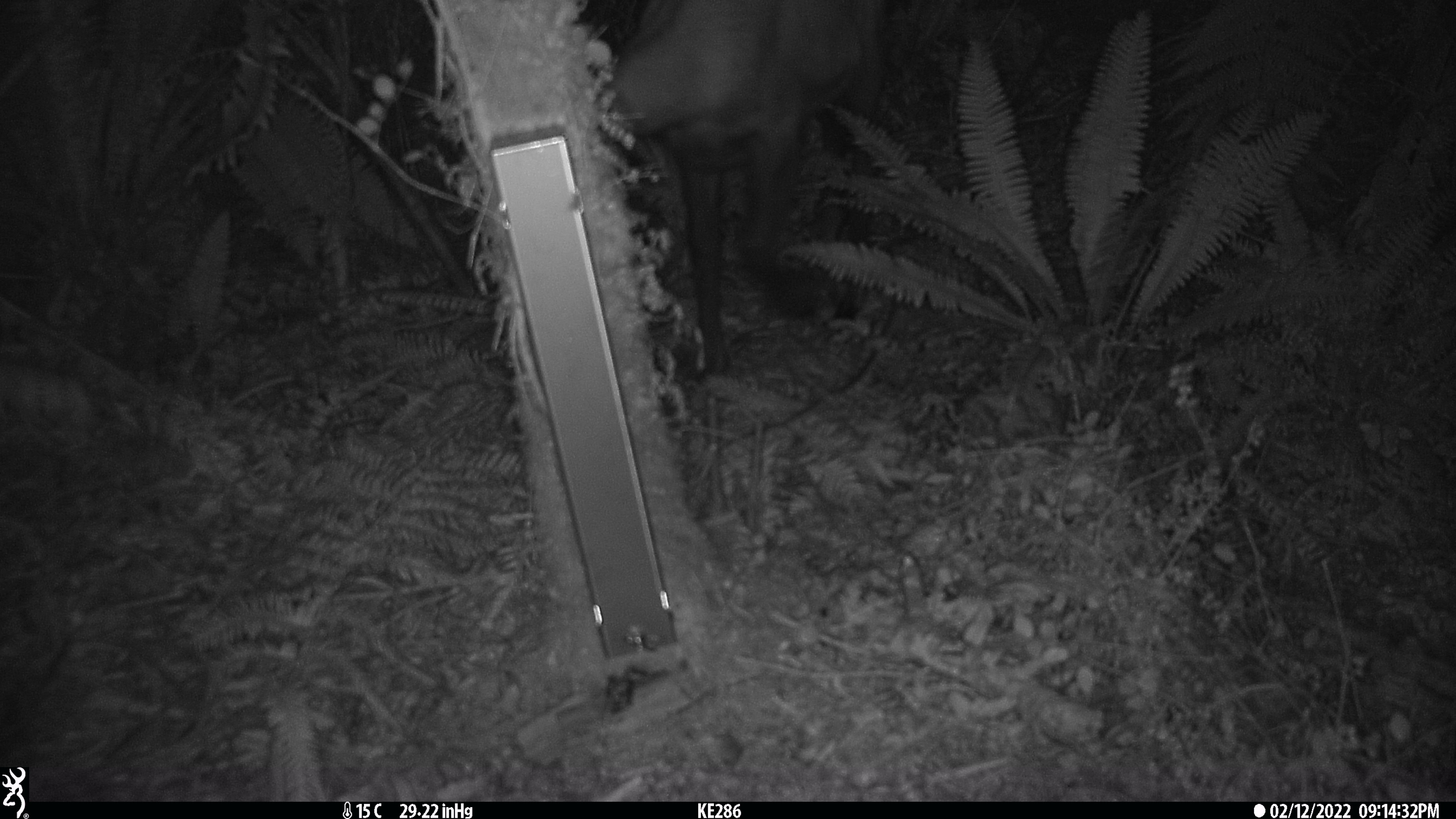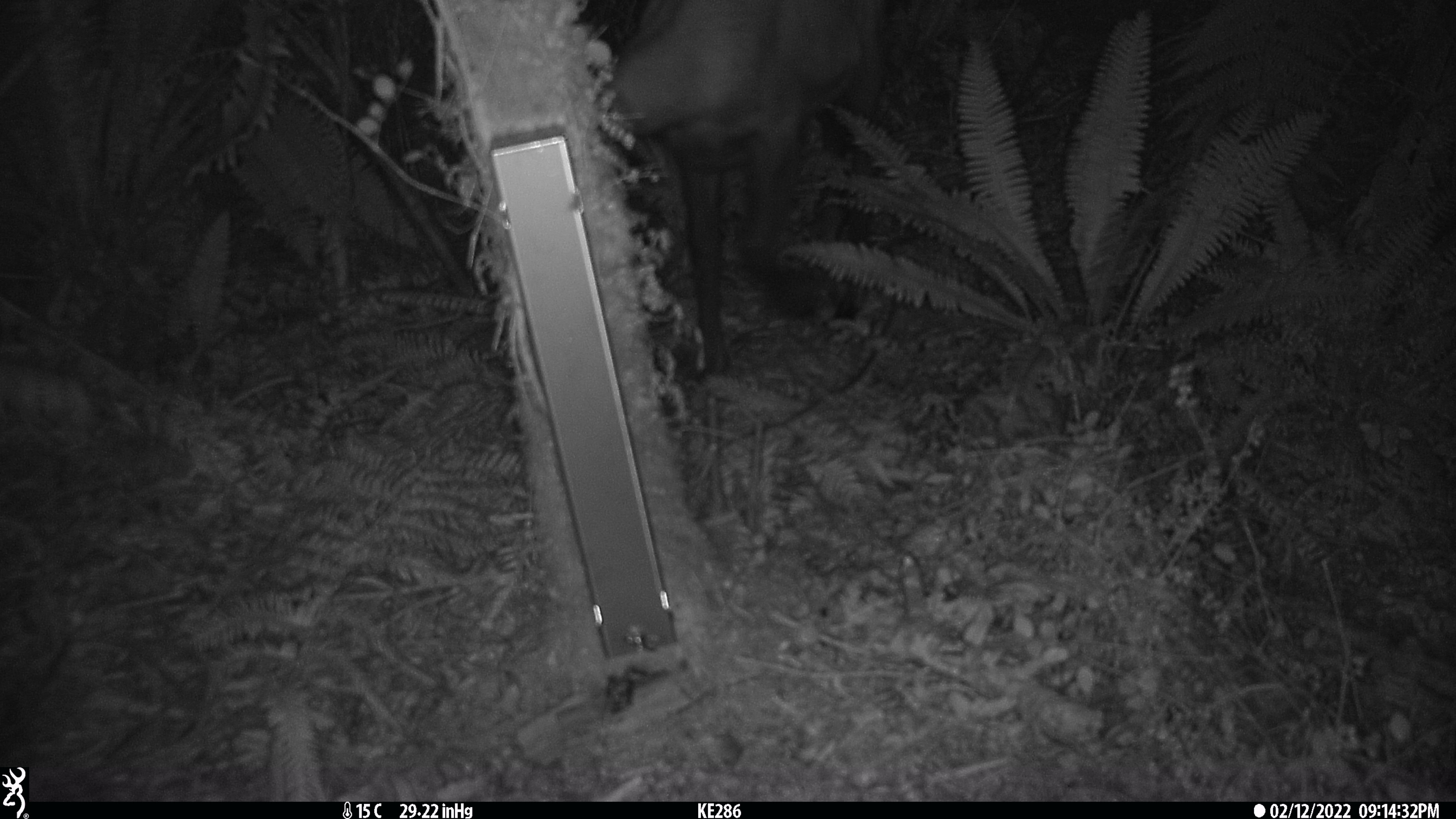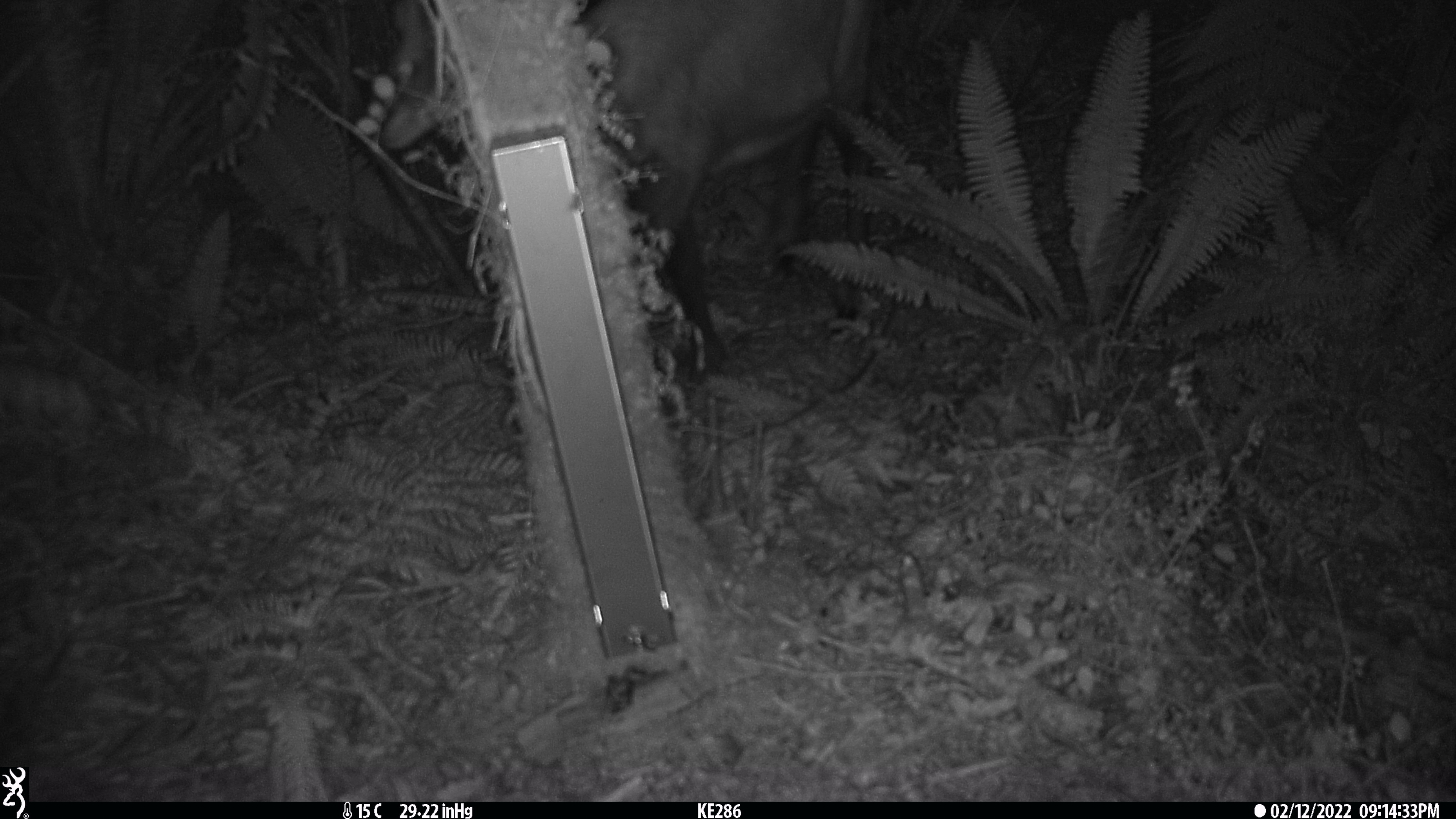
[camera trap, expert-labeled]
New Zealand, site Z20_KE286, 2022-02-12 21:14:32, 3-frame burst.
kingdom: Animalia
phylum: Chordata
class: Mammalia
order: Artiodactyla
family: Bovidae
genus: Rupicapra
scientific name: Rupicapra rupicapra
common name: alpine chamois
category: chamois